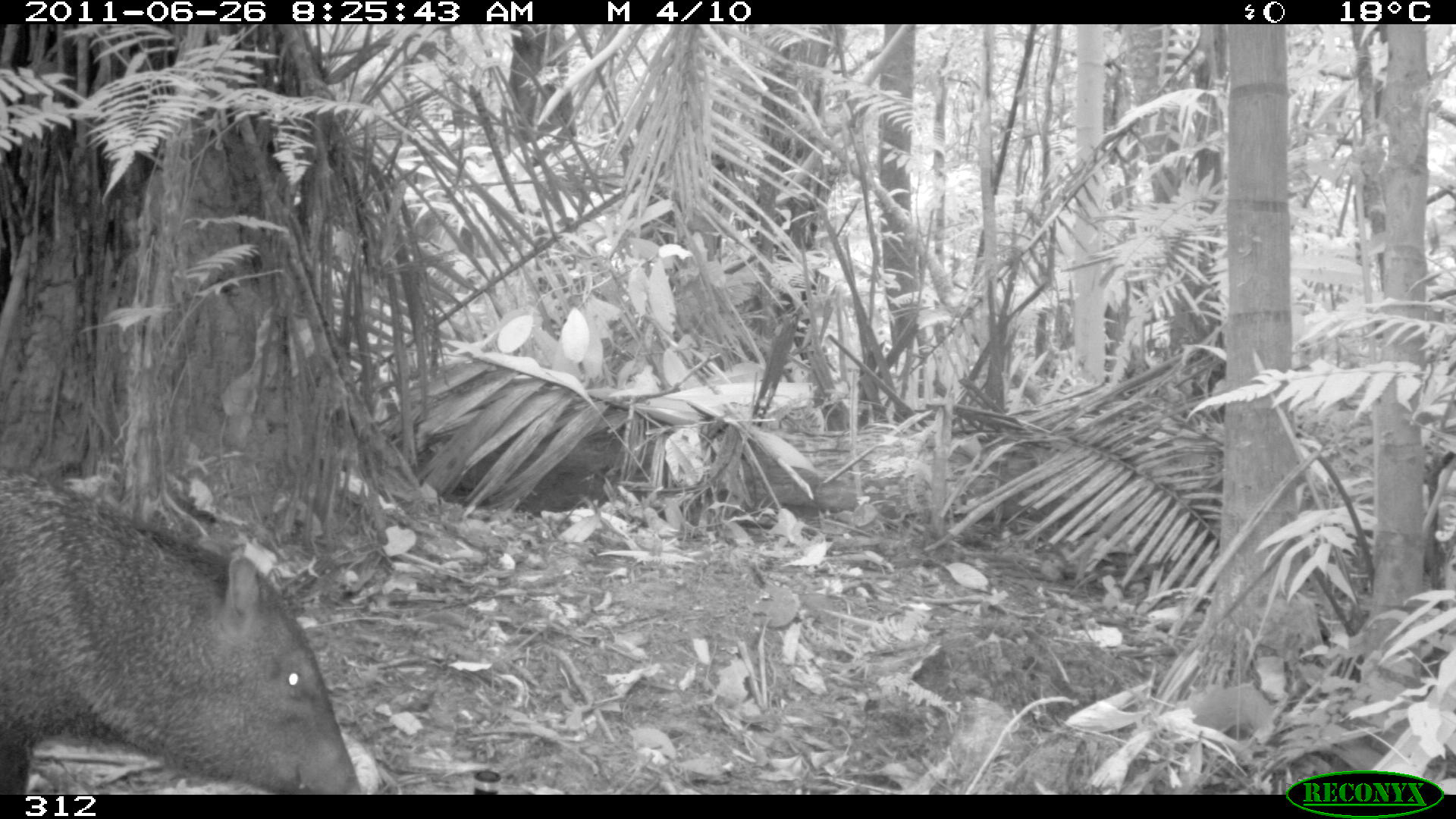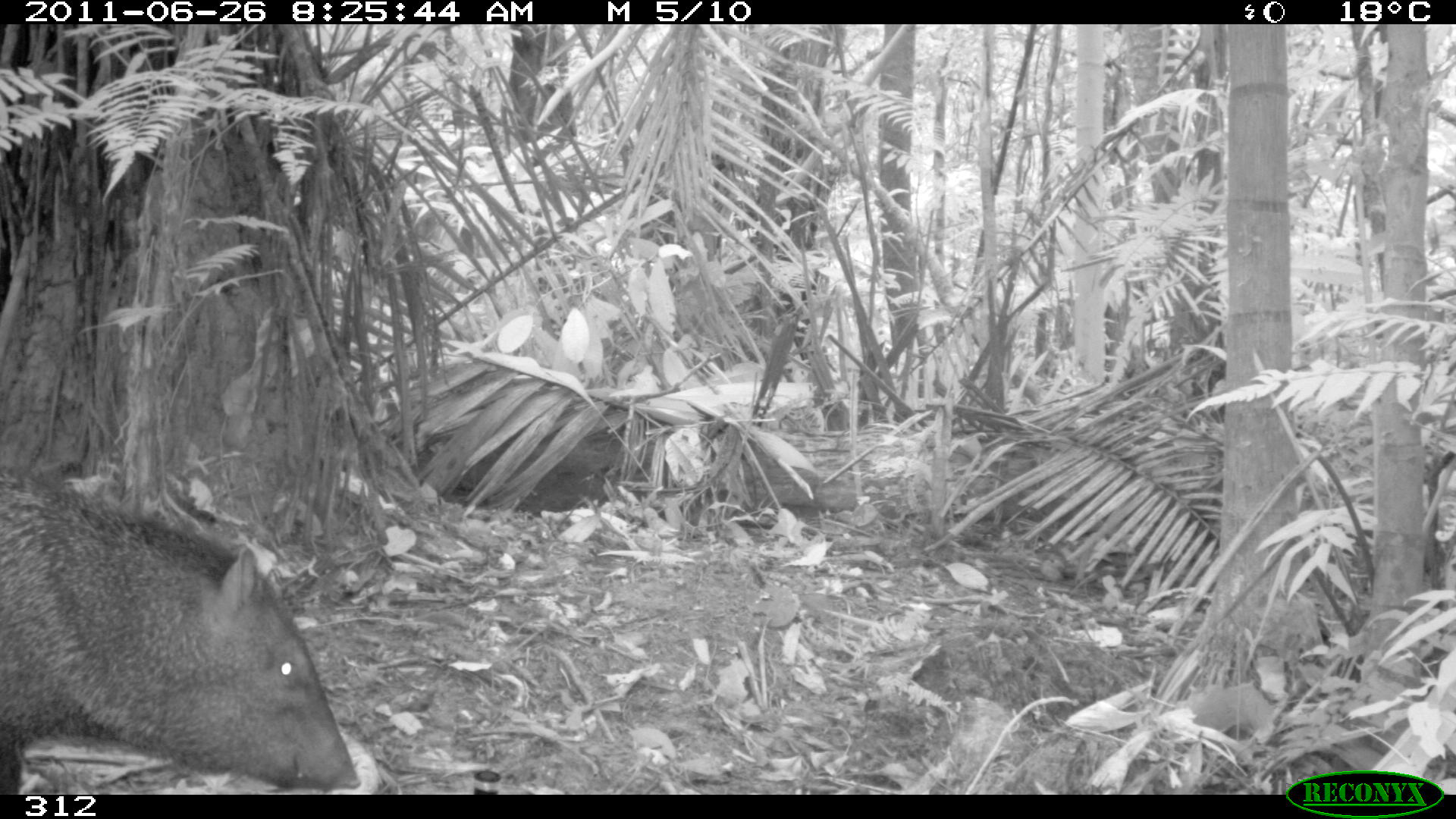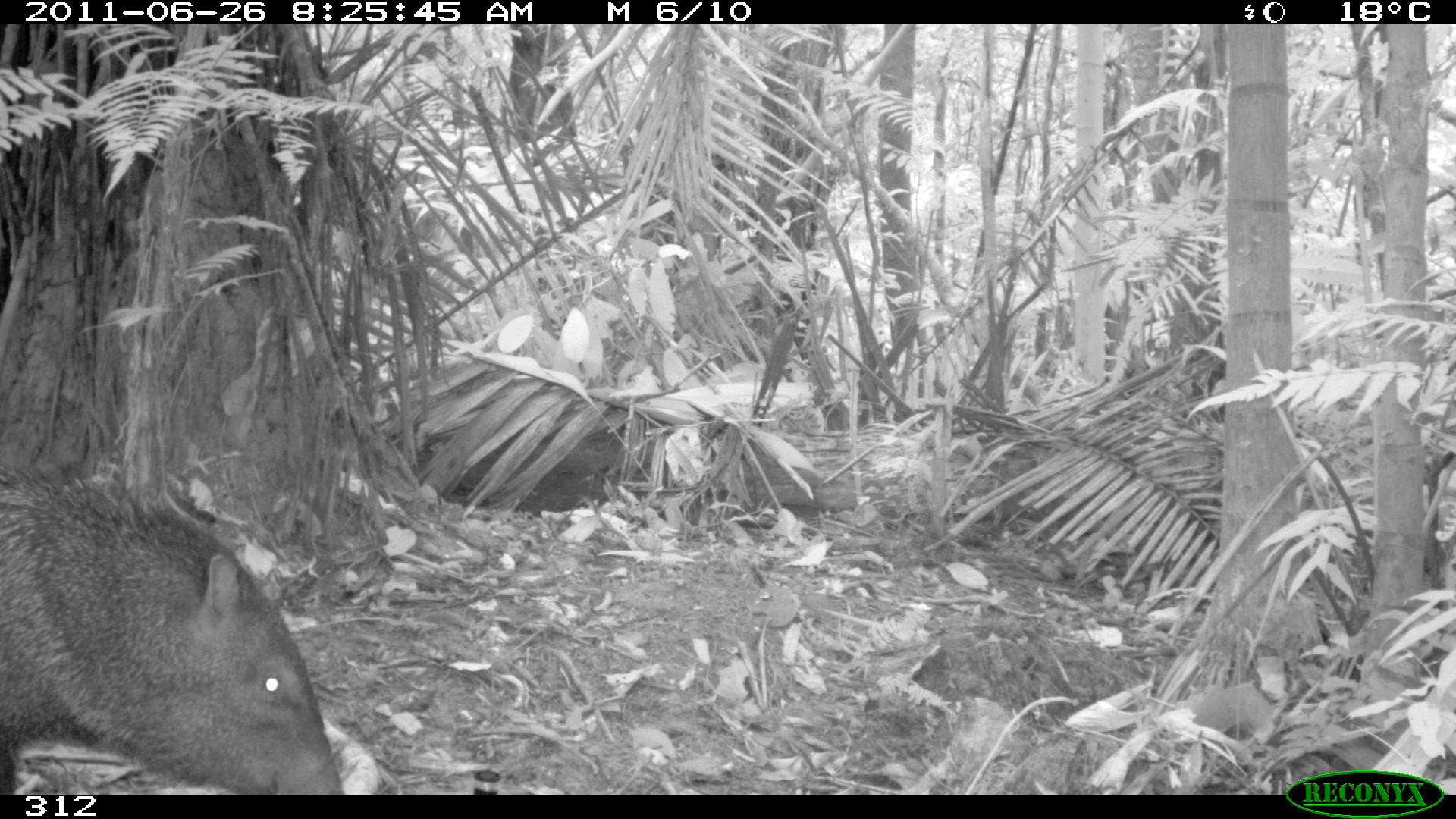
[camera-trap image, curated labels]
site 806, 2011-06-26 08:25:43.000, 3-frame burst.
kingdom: Animalia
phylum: Chordata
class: Mammalia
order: Artiodactyla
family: Tayassuidae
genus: Pecari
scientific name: Pecari tajacu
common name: collared peccary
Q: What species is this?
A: Pecari tajacu (collared peccary).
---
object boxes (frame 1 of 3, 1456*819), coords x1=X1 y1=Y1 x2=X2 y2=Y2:
pecari tajacu: x1=0 y1=465 x2=362 y2=791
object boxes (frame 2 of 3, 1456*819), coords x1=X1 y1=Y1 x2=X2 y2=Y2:
pecari tajacu: x1=0 y1=470 x2=362 y2=791